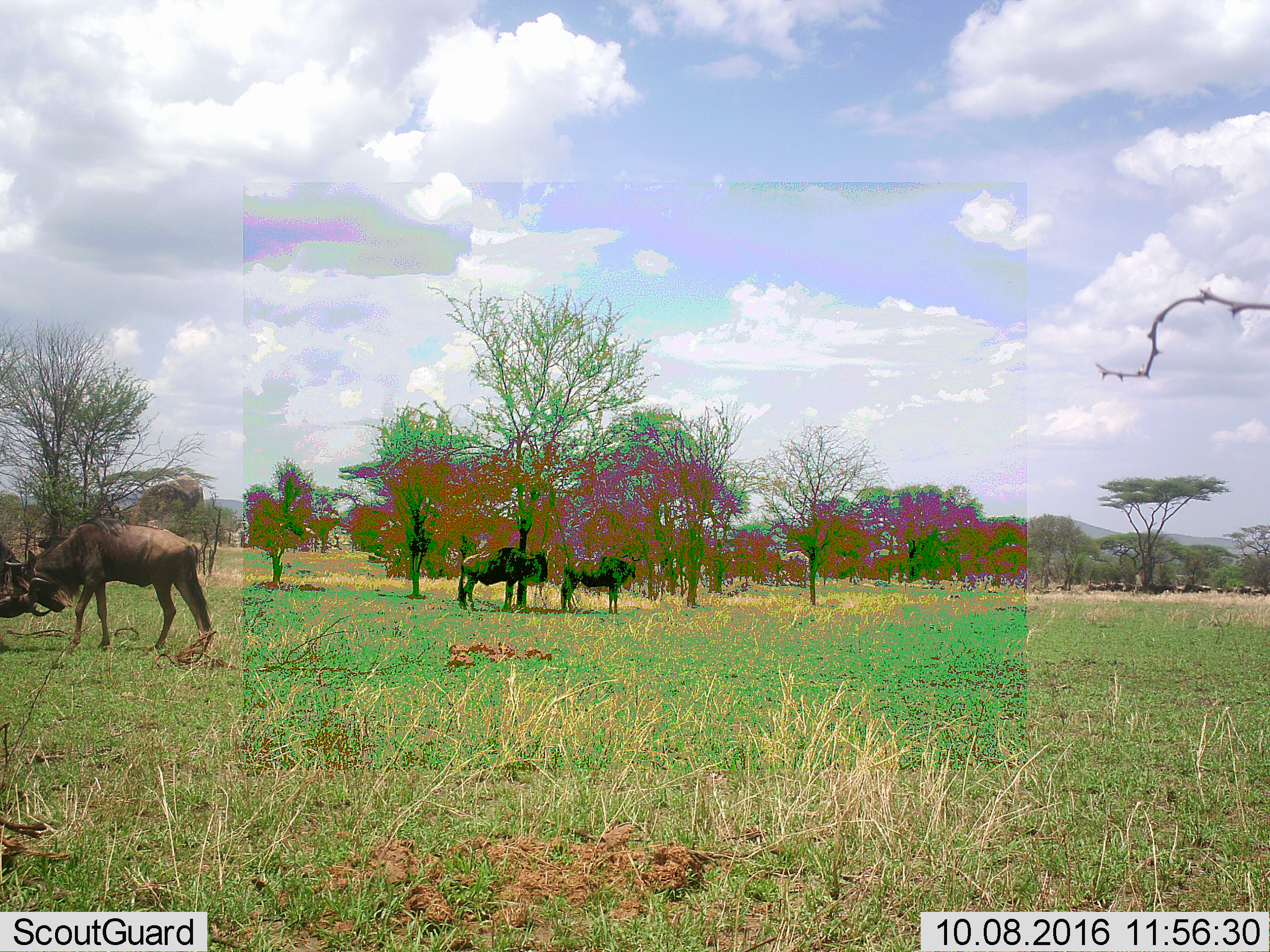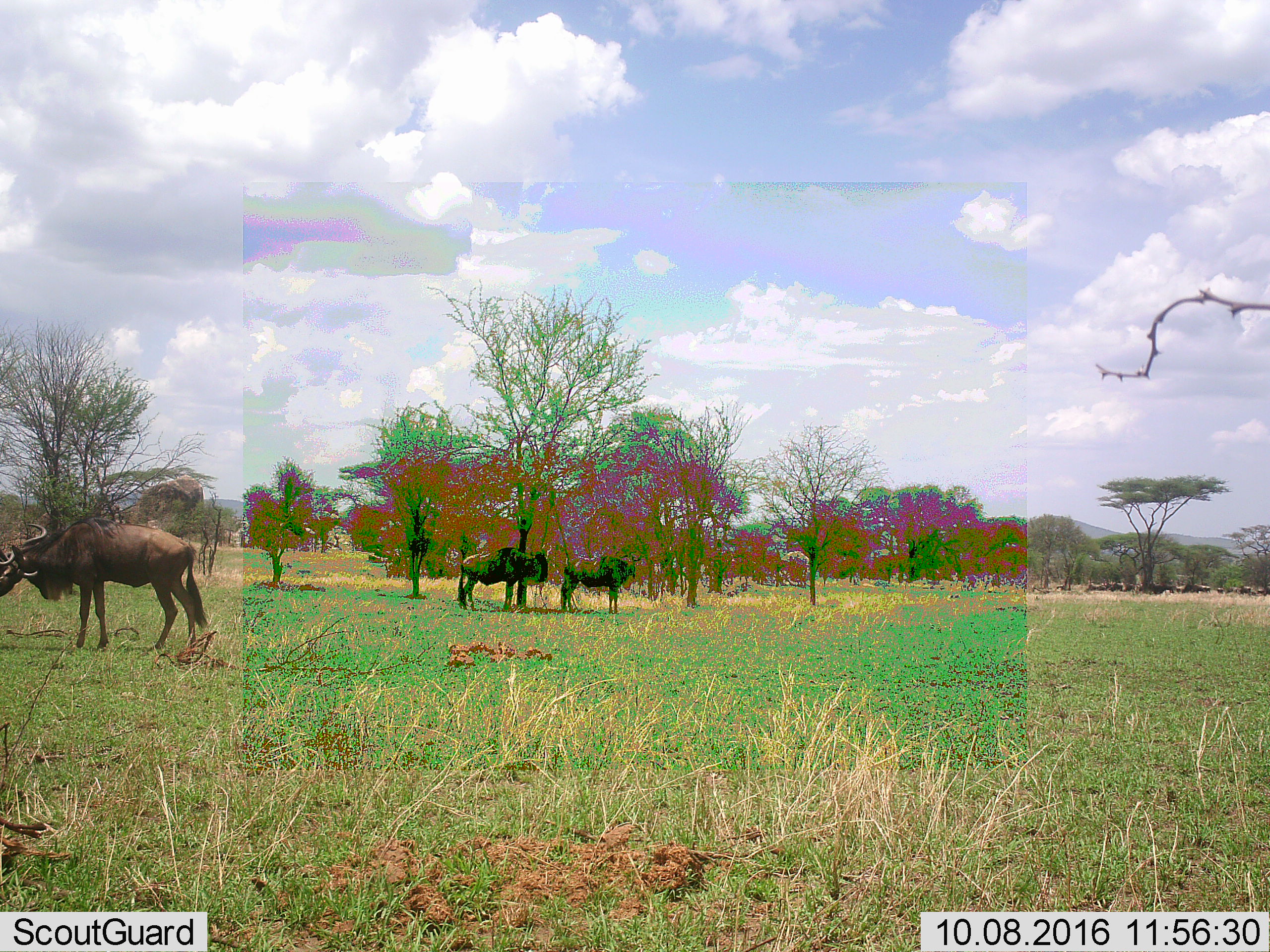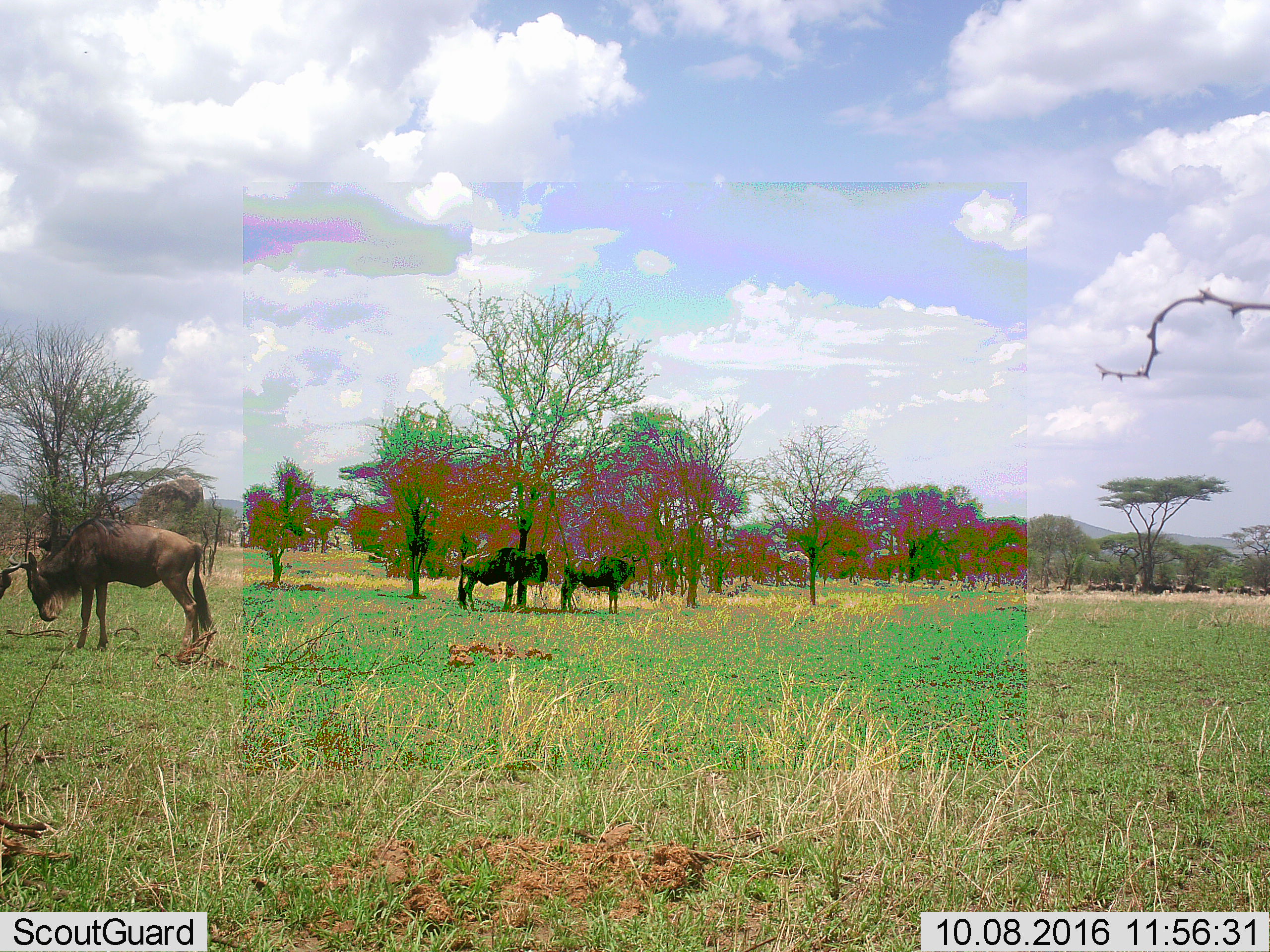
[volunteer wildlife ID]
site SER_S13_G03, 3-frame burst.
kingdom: Animalia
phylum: Chordata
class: Mammalia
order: Artiodactyla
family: Bovidae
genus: Connochaetes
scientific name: Connochaetes taurinus taurinus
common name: blue wildebeest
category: wildebeestblue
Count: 4.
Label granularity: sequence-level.